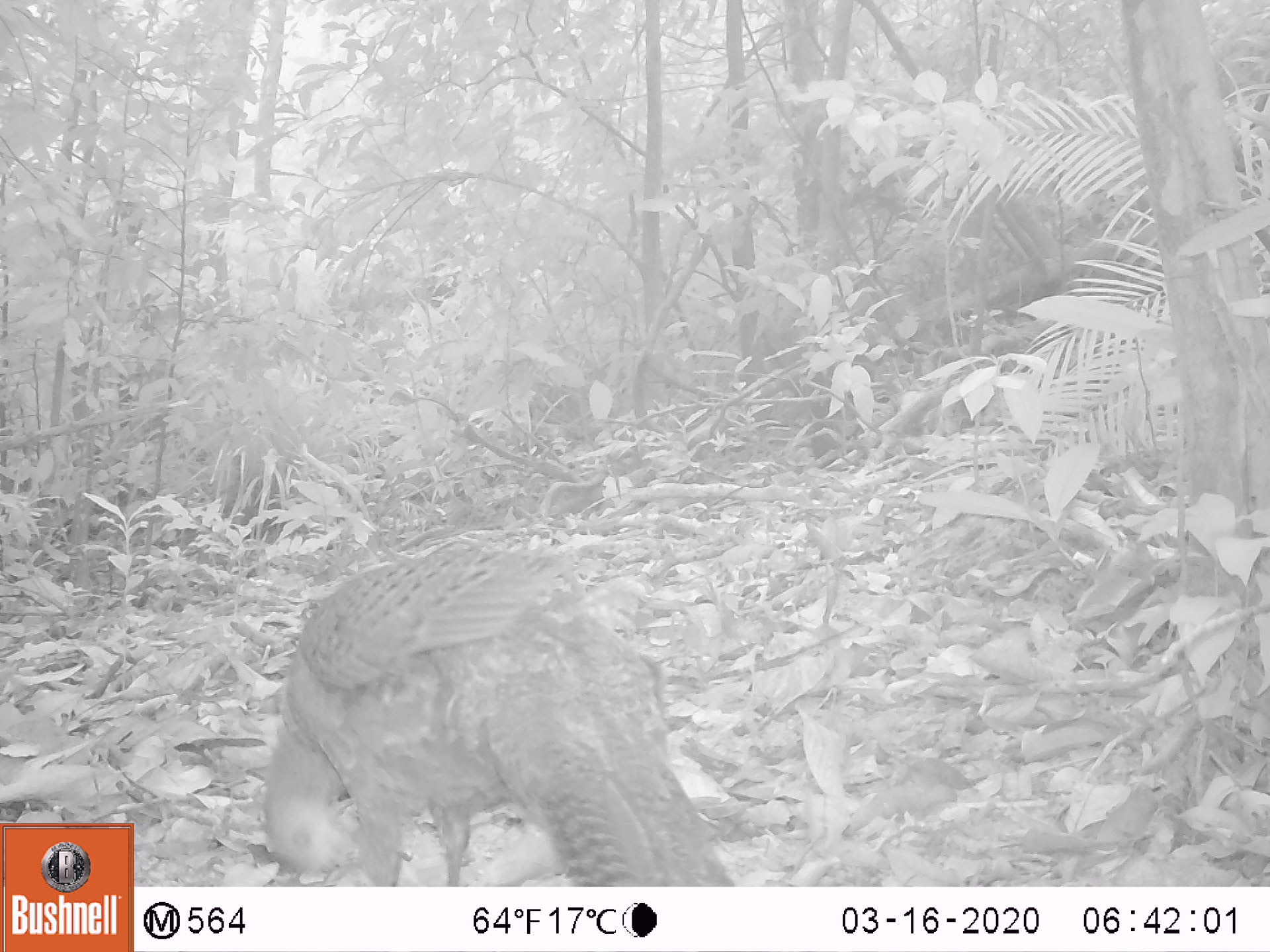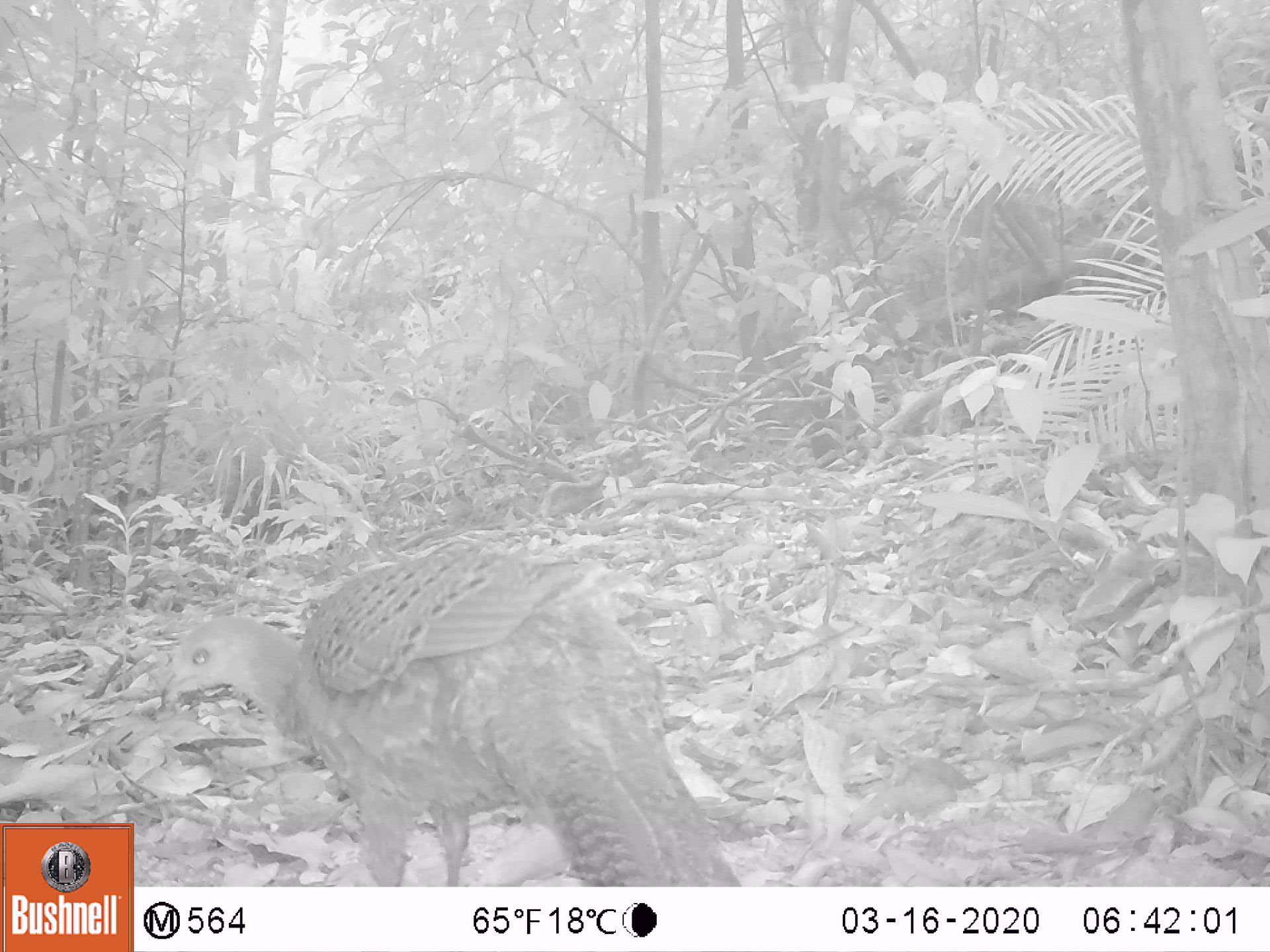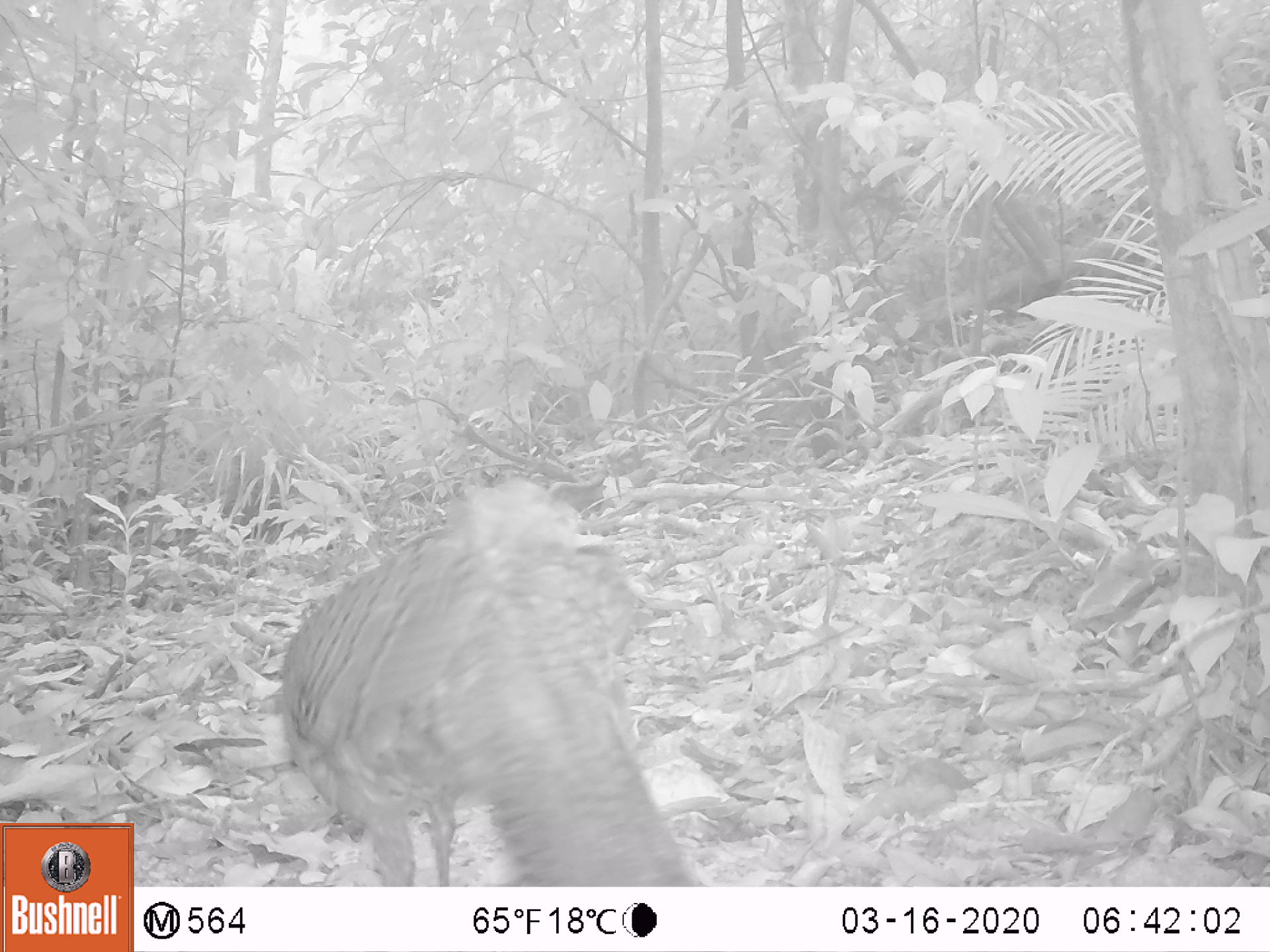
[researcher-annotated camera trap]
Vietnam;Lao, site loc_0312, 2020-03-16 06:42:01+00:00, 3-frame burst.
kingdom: Animalia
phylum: Chordata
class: Aves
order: Galliformes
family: Phasianidae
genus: Polyplectron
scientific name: Polyplectron bicalcaratum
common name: gray peacock-pheasant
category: grey peacock pheasant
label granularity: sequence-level